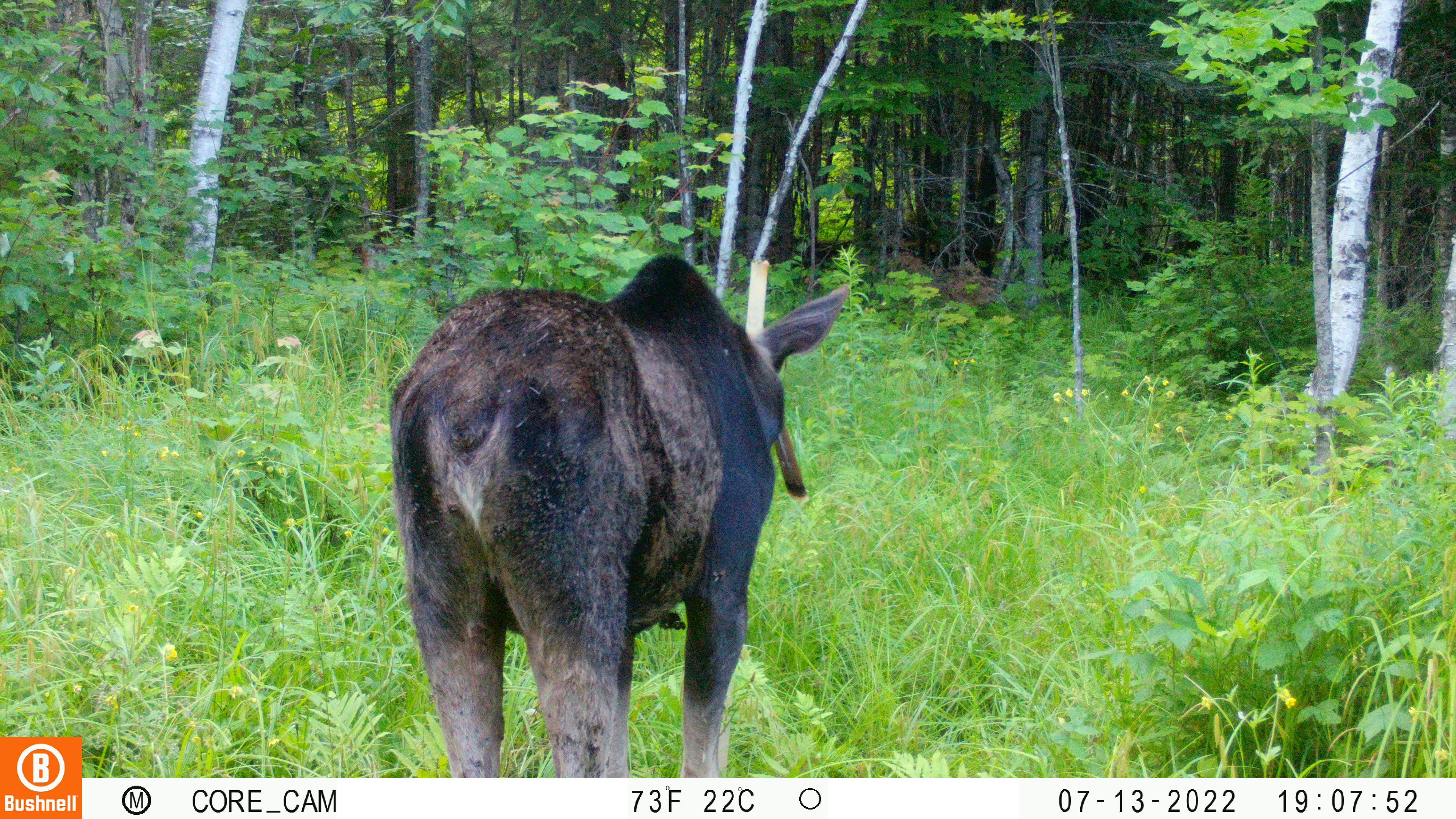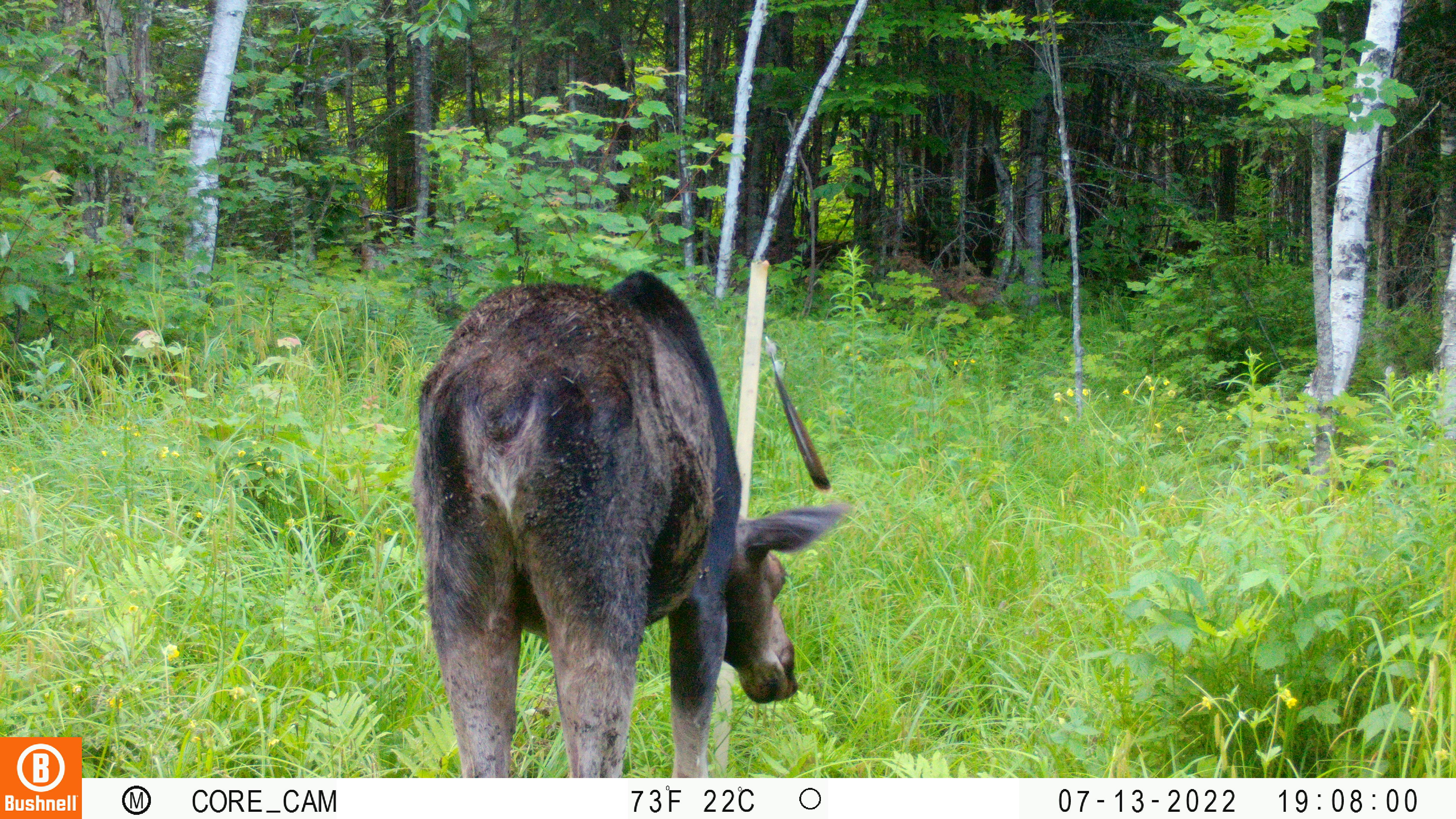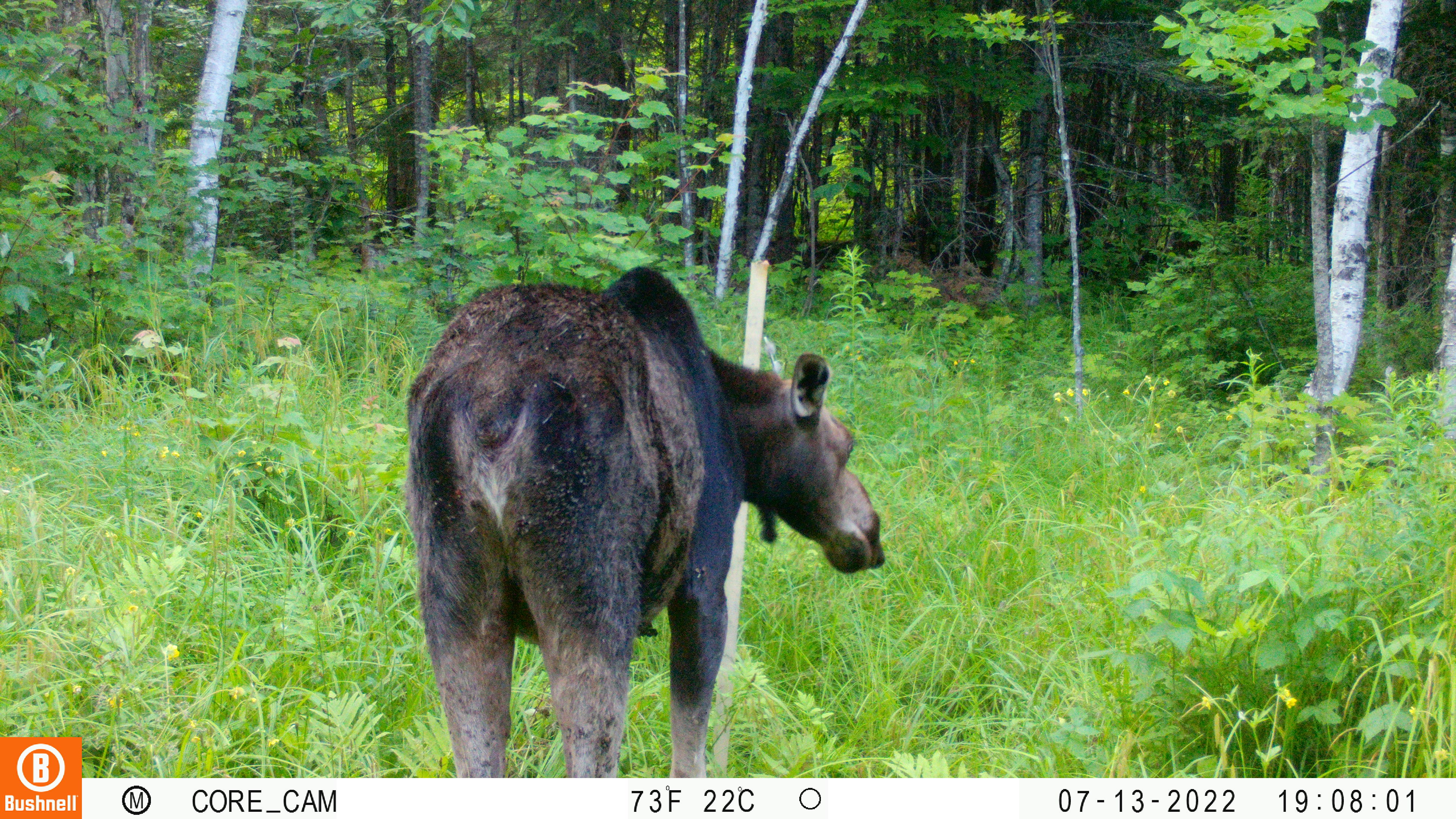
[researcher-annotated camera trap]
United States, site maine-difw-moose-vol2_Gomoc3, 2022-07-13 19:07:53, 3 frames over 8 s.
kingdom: Animalia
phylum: Chordata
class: Mammalia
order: Artiodactyla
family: Cervidae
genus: Alces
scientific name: Alces alces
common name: moose